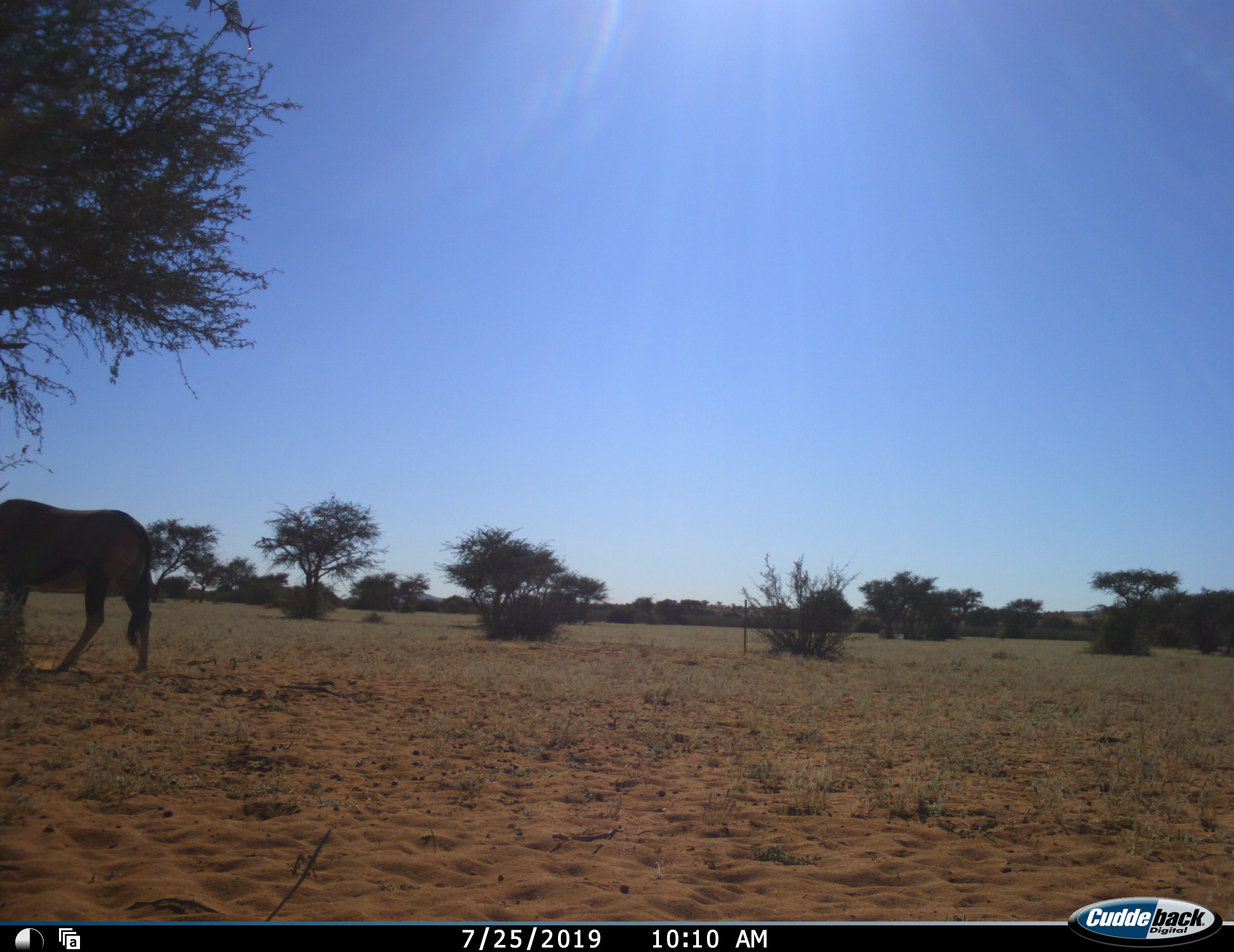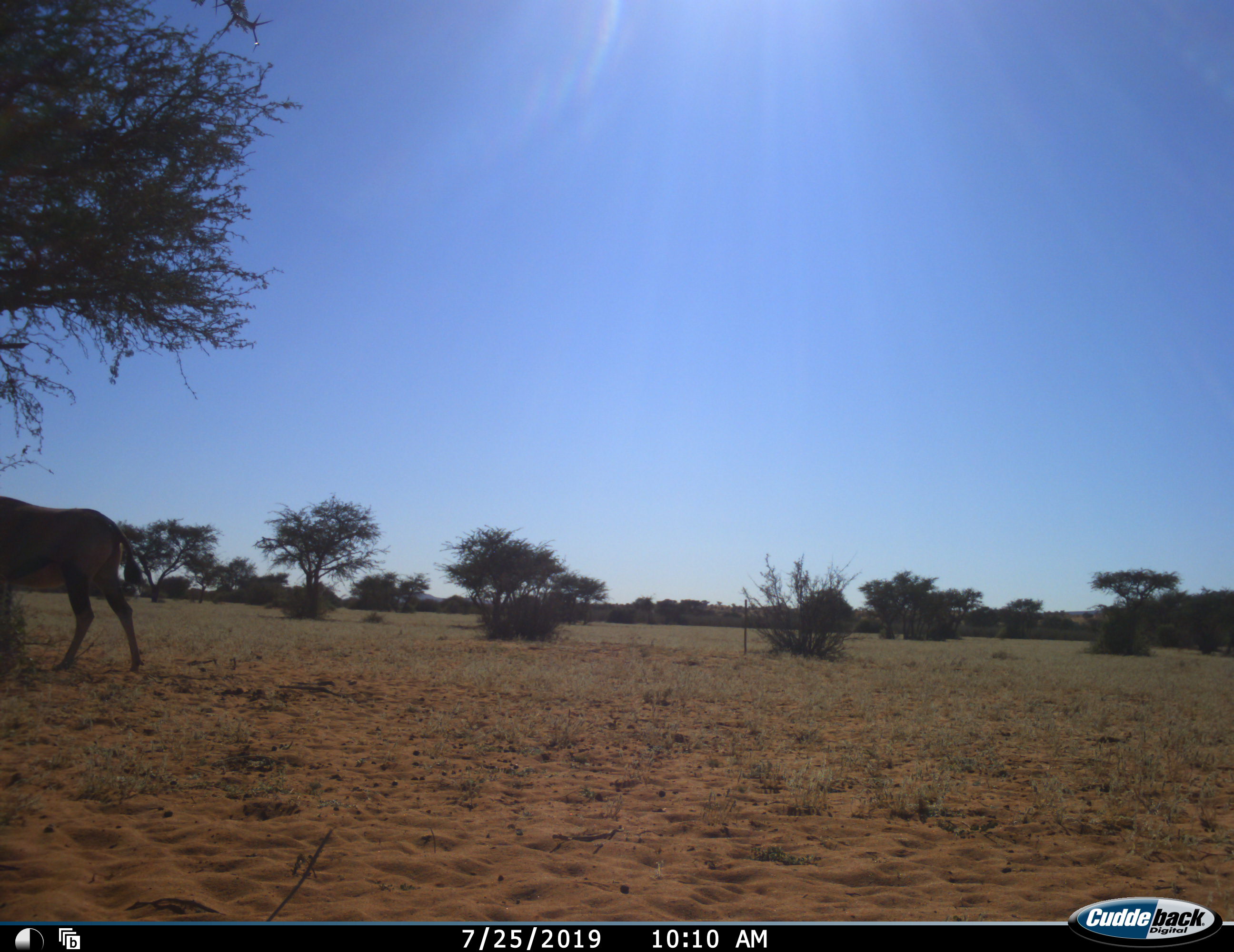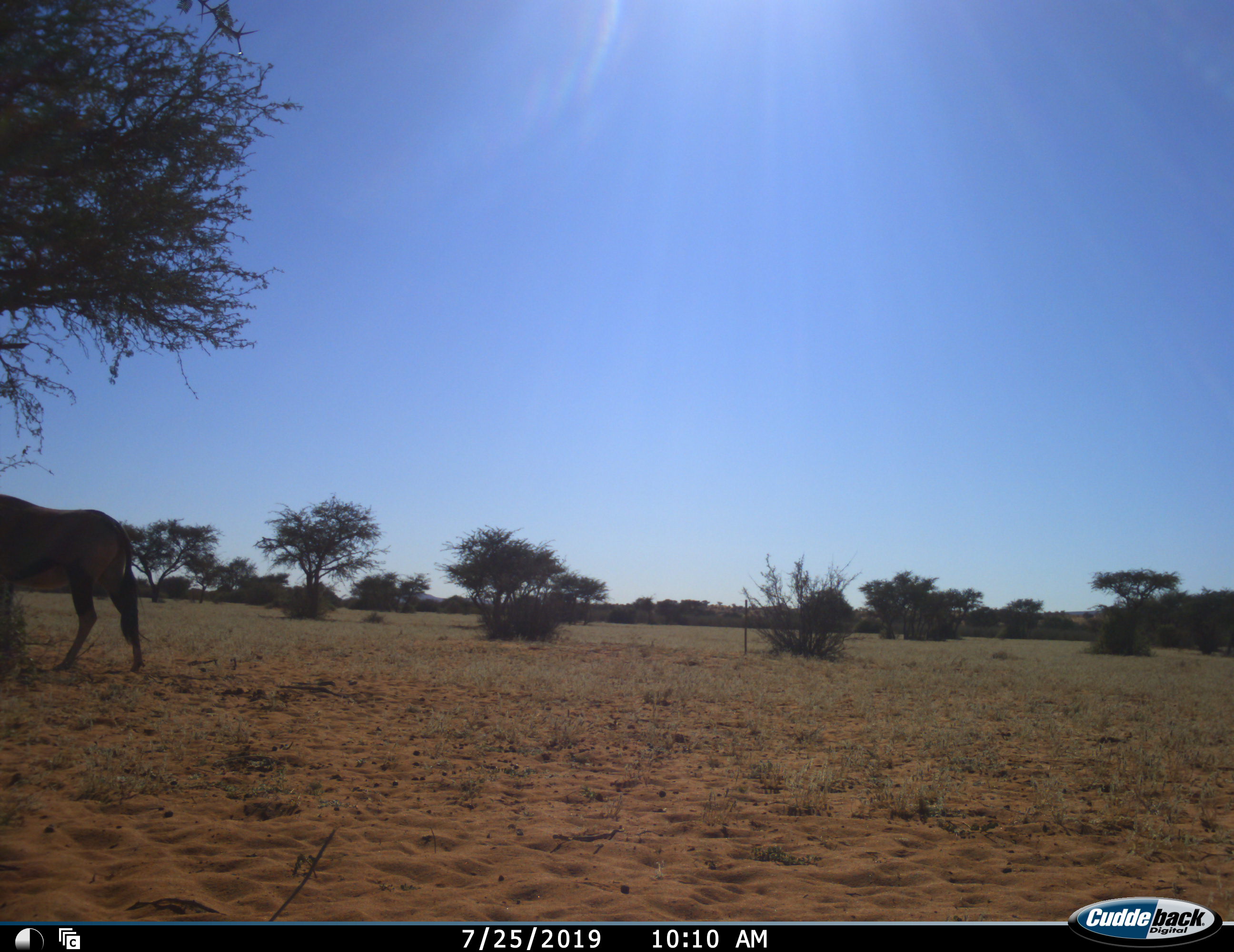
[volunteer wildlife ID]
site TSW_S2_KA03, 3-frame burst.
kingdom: Animalia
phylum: Chordata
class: Mammalia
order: Artiodactyla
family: Bovidae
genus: Oryx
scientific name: Oryx gazella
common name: gemsbok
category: oryx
Oryx (gemsbok) (Oryx gazella), count 1. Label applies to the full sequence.